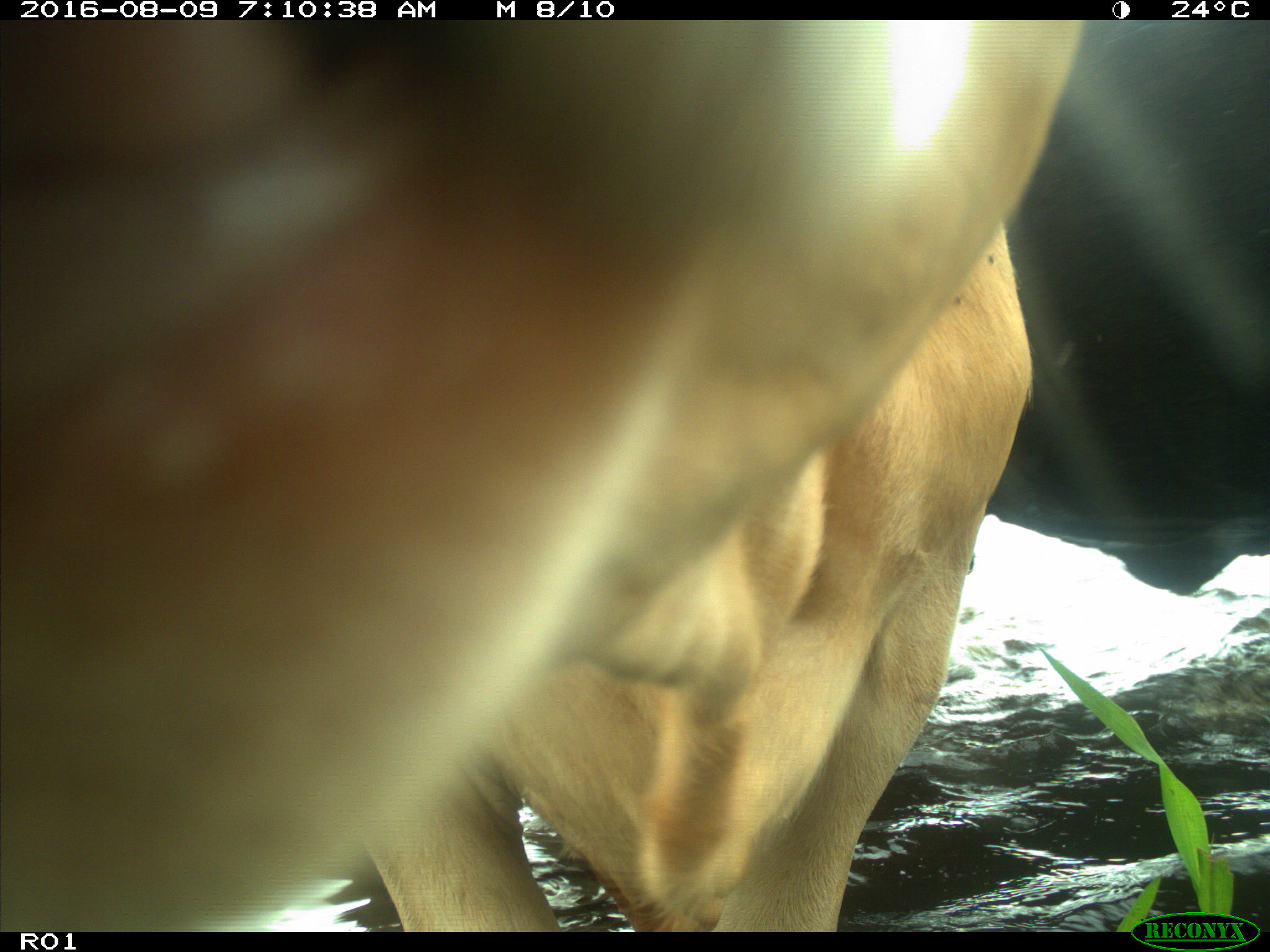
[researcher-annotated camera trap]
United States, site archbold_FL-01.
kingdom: Animalia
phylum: Chordata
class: Mammalia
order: Artiodactyla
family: Bovidae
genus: Bos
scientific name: Bos taurus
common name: domestic cow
Bos taurus (domestic cow).